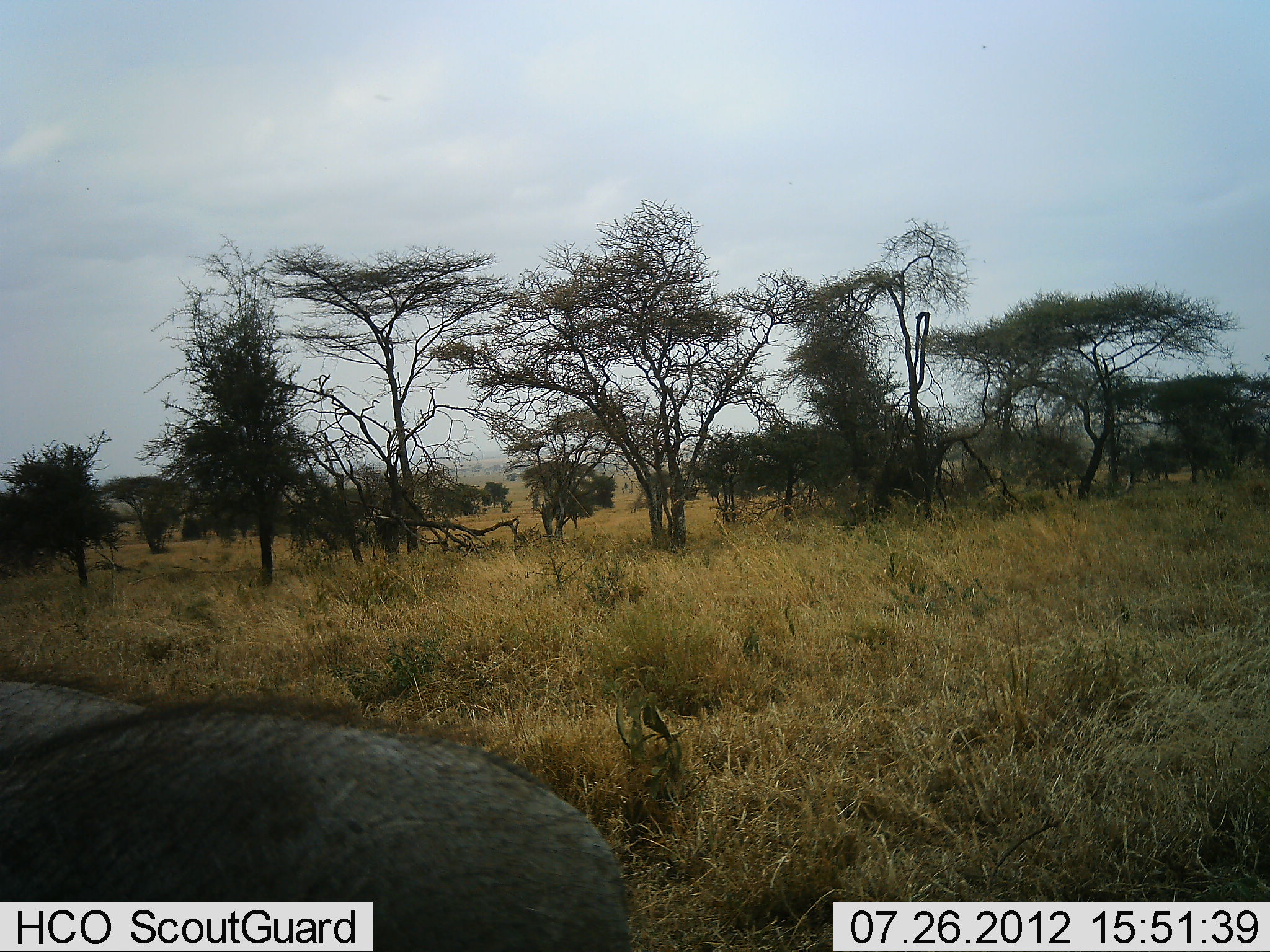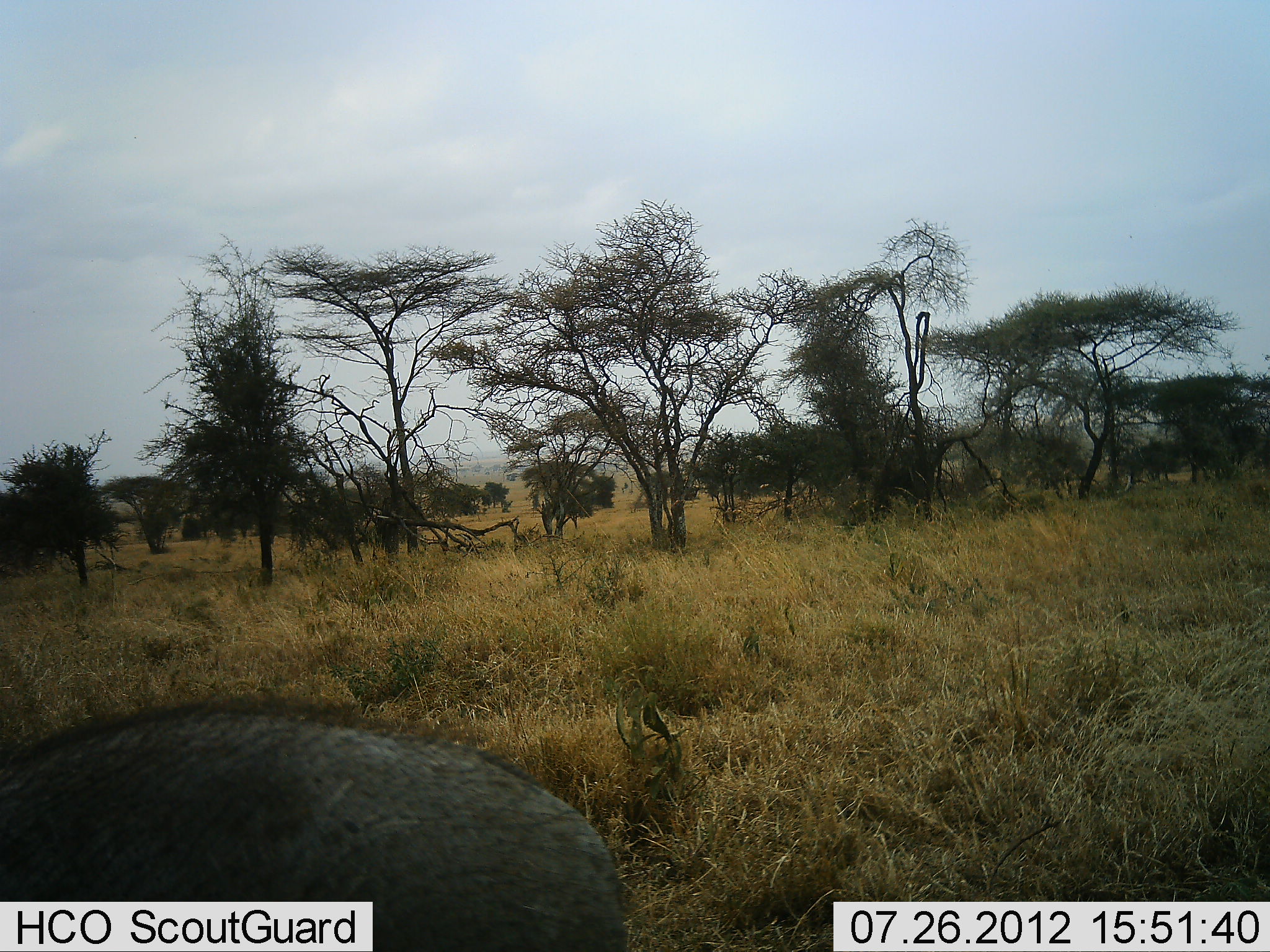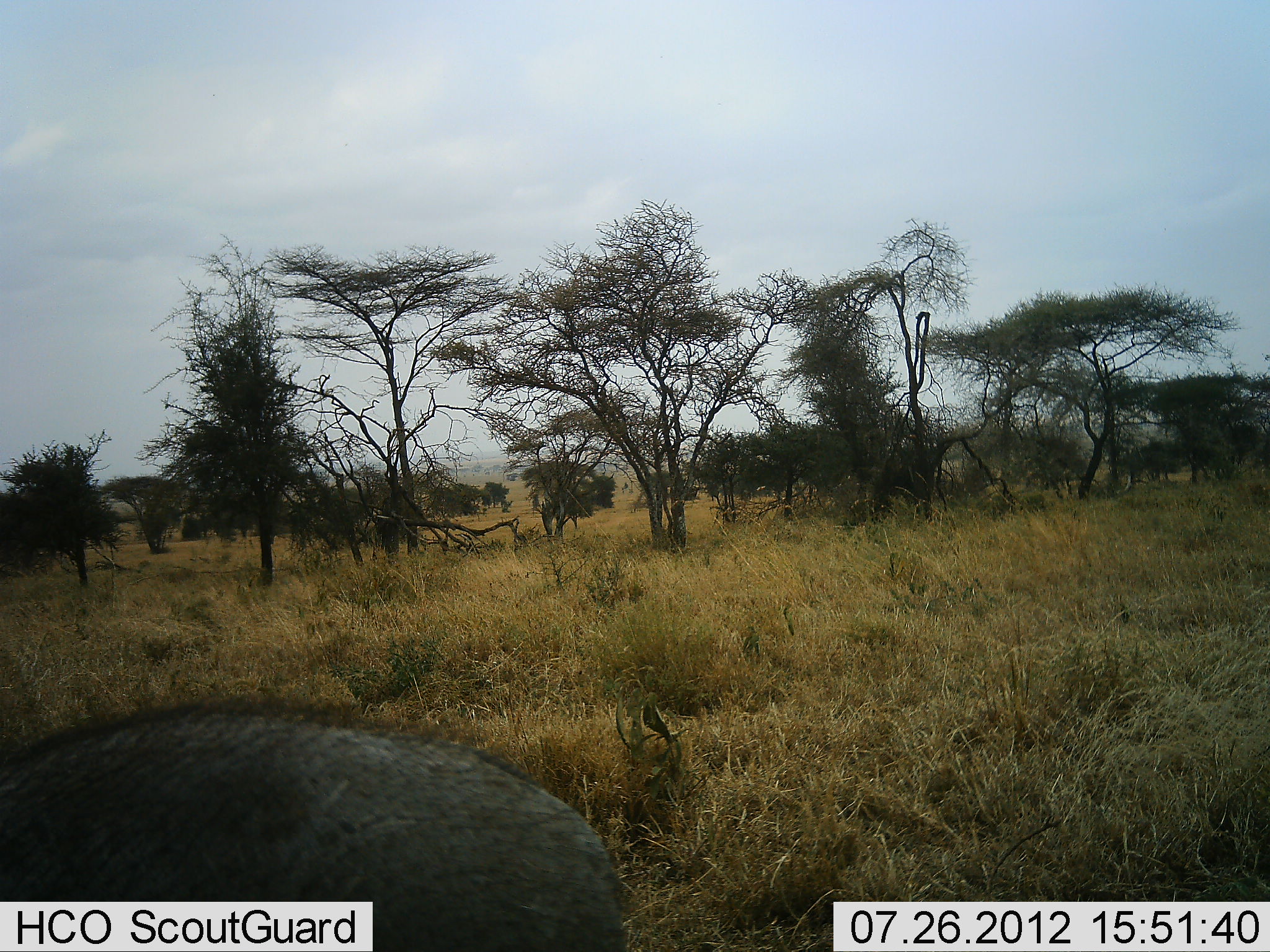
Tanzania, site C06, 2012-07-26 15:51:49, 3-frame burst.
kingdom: Animalia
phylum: Chordata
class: Mammalia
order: Artiodactyla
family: Suidae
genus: Phacochoerus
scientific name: Phacochoerus africanus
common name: warthog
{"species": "warthog (Phacochoerus africanus)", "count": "2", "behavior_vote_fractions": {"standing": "70%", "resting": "0%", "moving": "30%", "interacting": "0%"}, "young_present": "0%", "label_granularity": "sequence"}